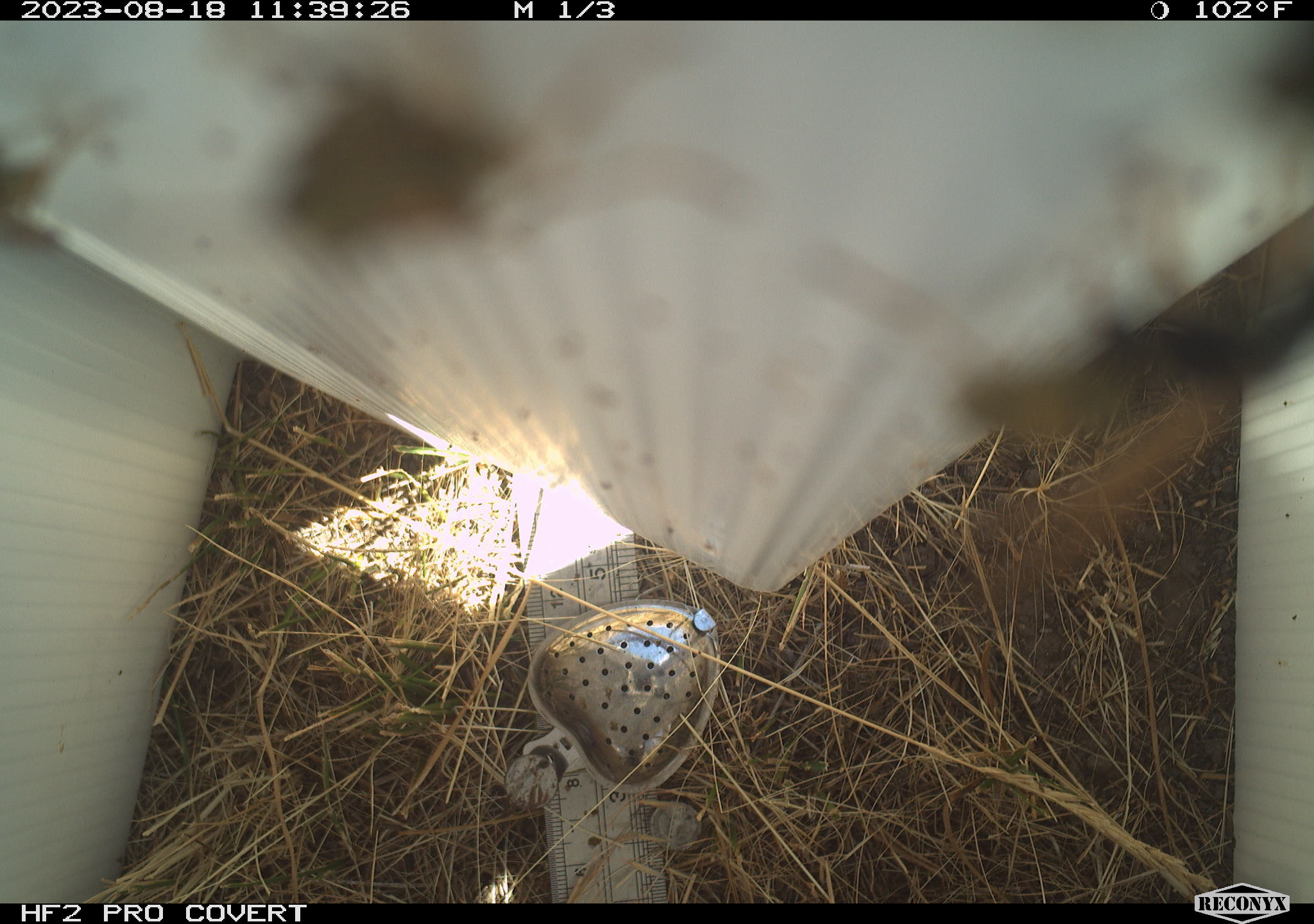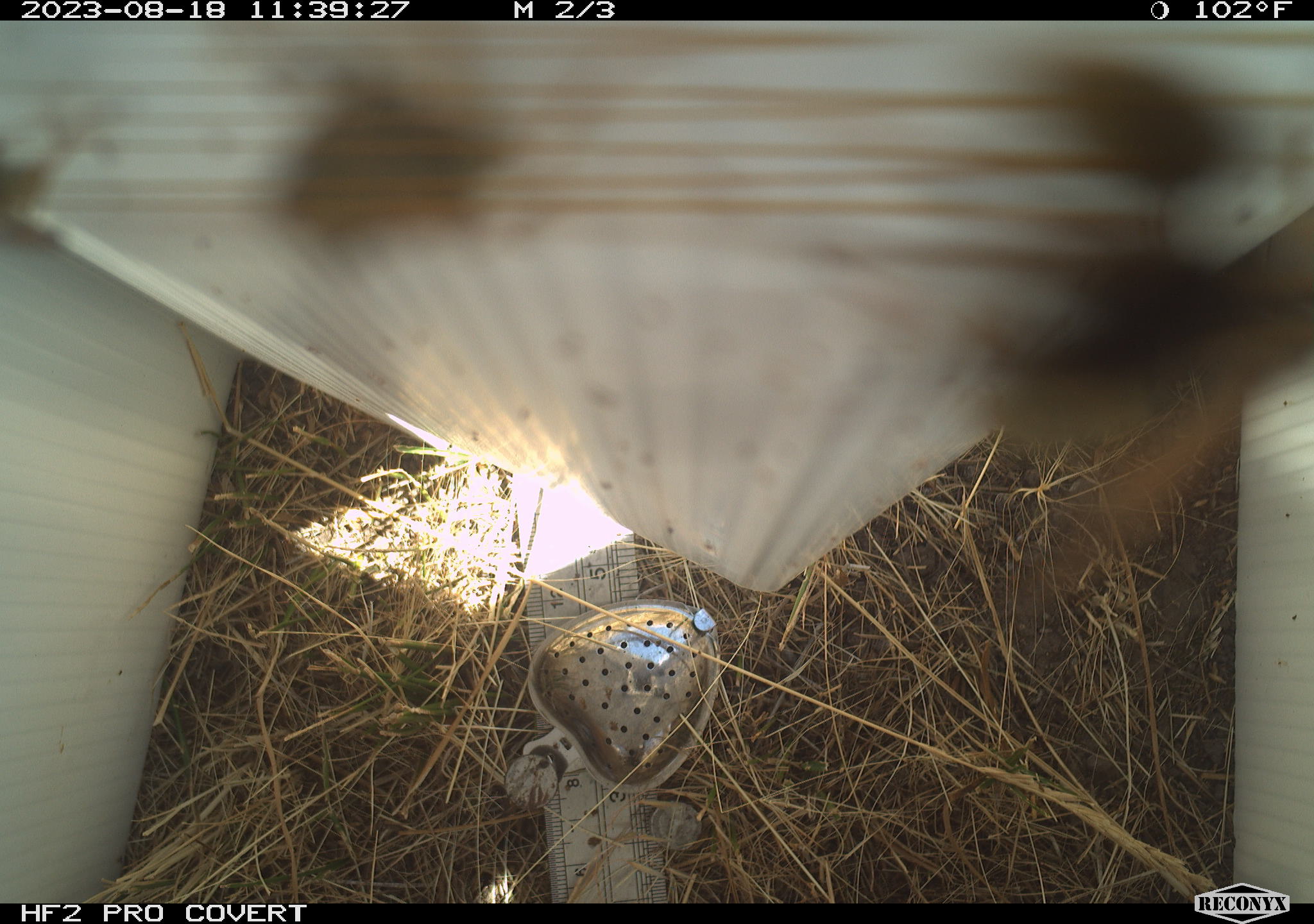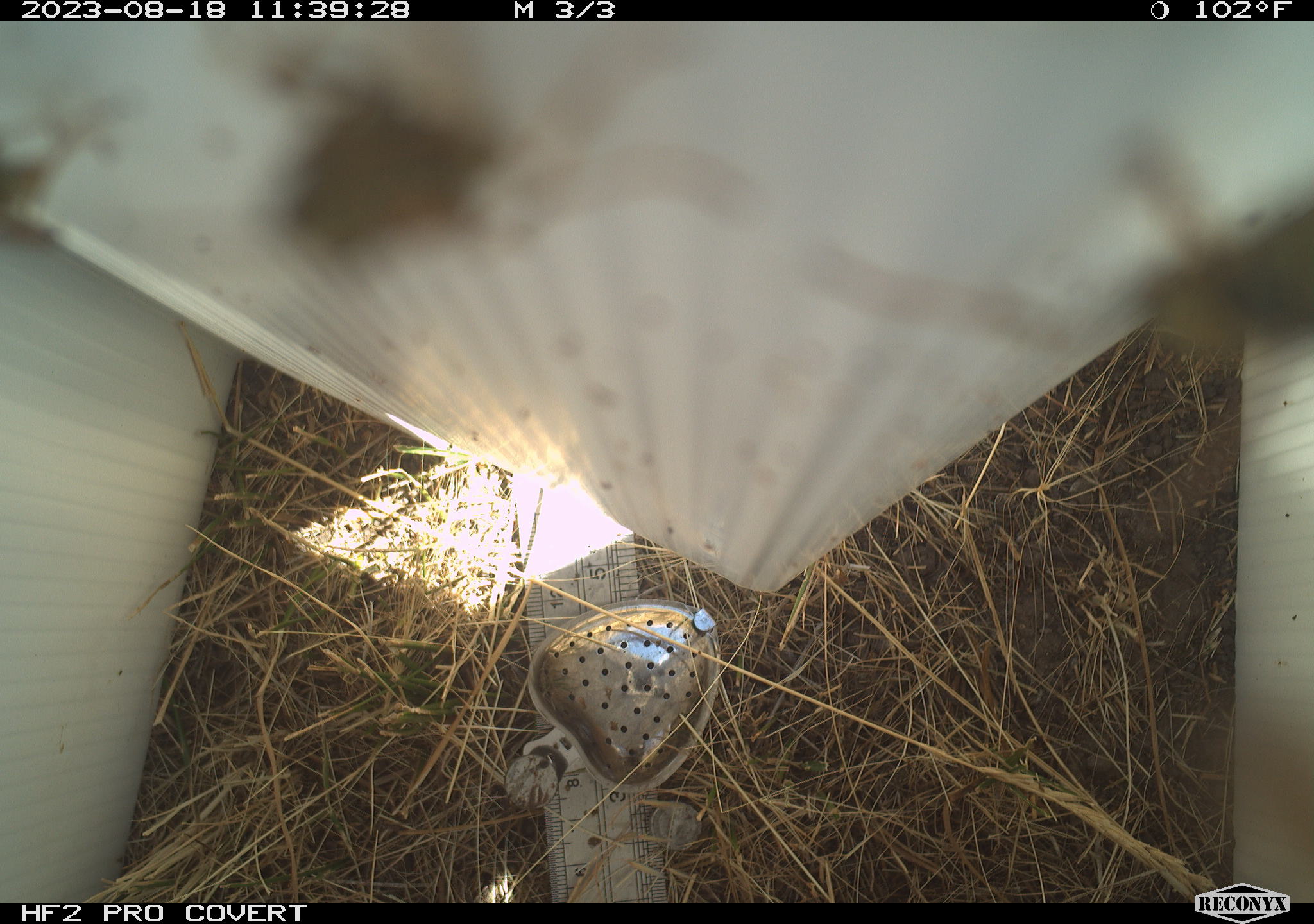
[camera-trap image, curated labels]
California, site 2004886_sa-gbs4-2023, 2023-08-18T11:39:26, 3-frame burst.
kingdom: Animalia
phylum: Arthropoda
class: Insecta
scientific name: Insecta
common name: insect